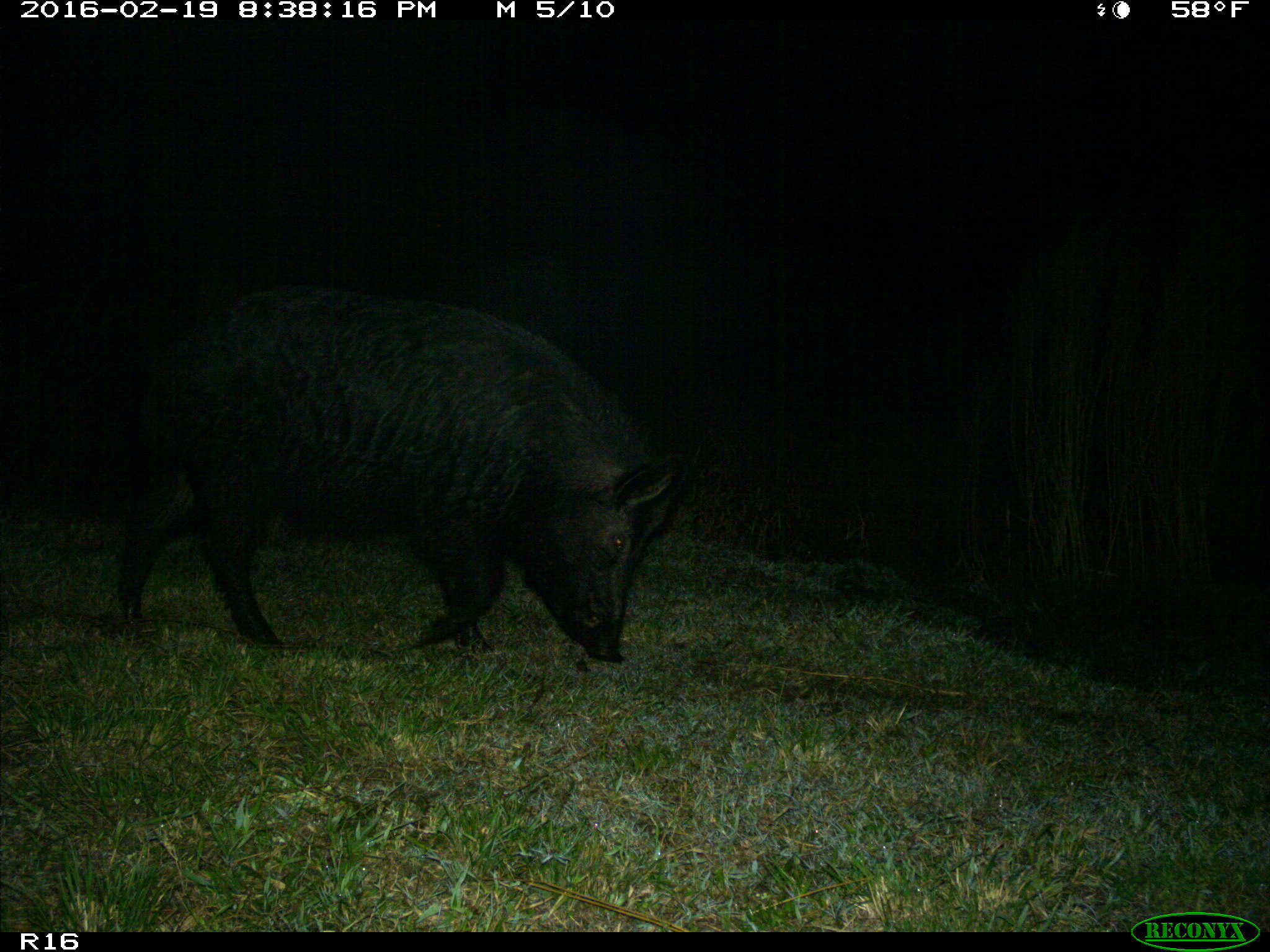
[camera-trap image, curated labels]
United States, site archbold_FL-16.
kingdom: Animalia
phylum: Chordata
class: Mammalia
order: Artiodactyla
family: Suidae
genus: Sus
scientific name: Sus scrofa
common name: wild boar